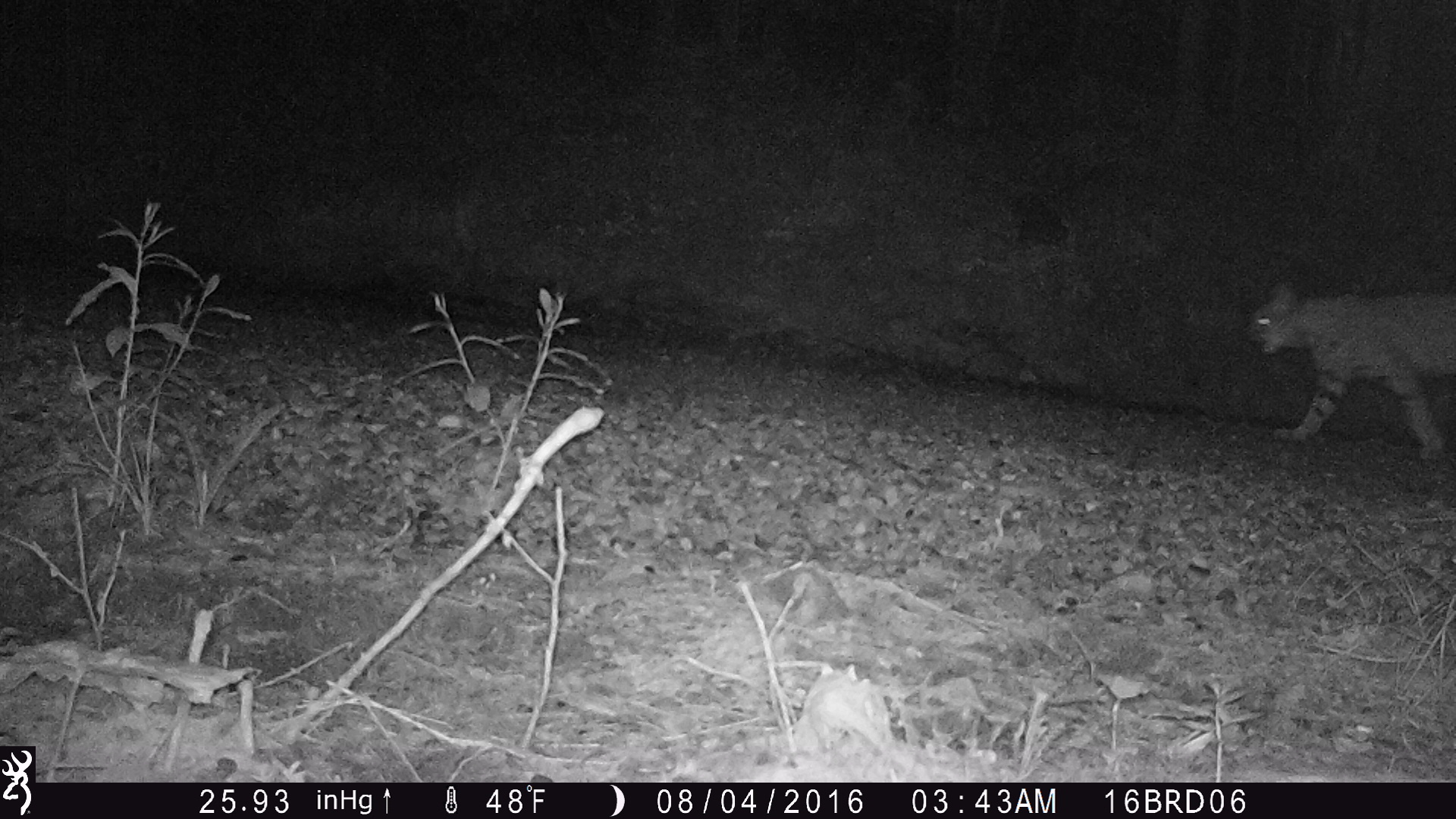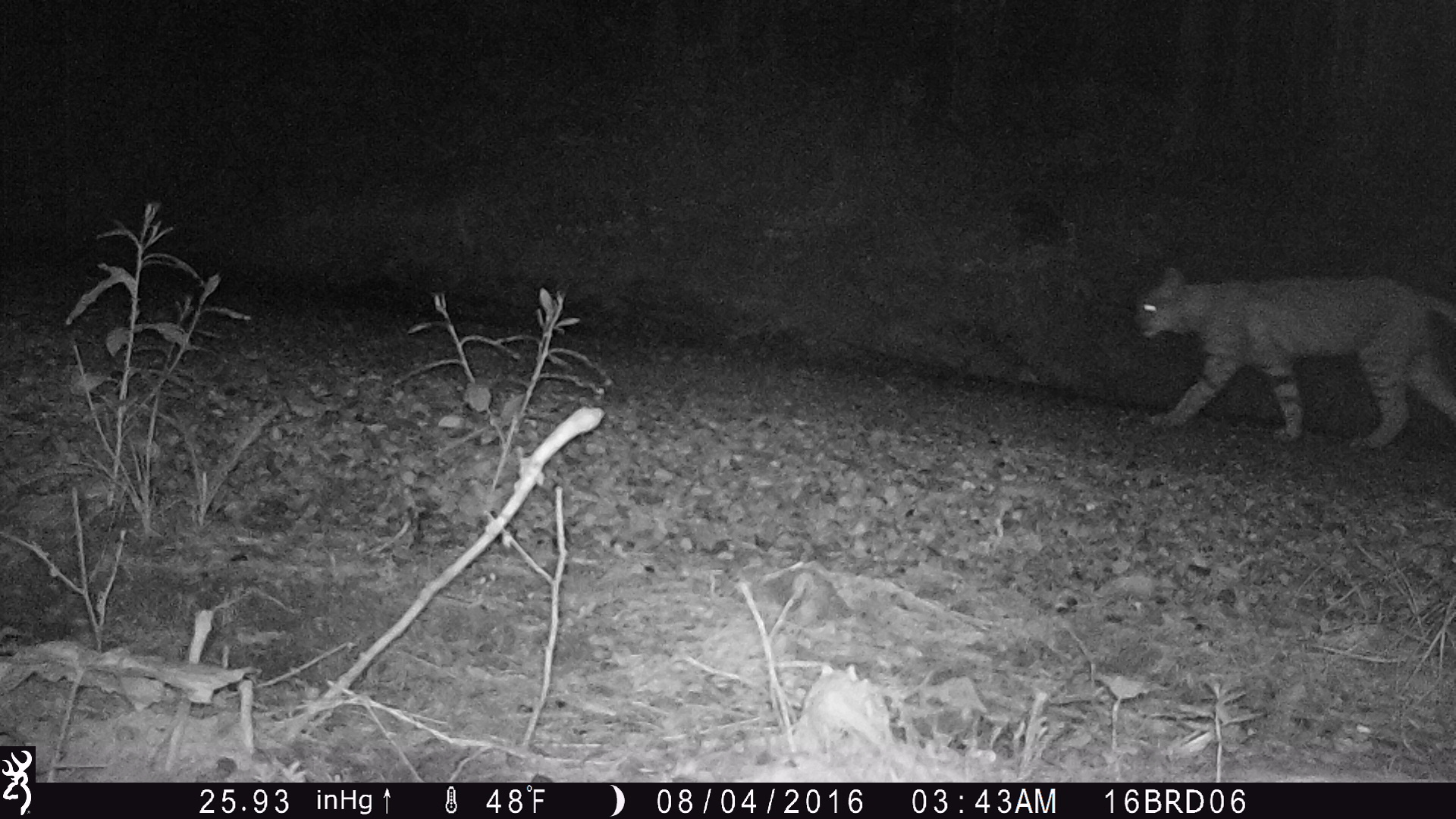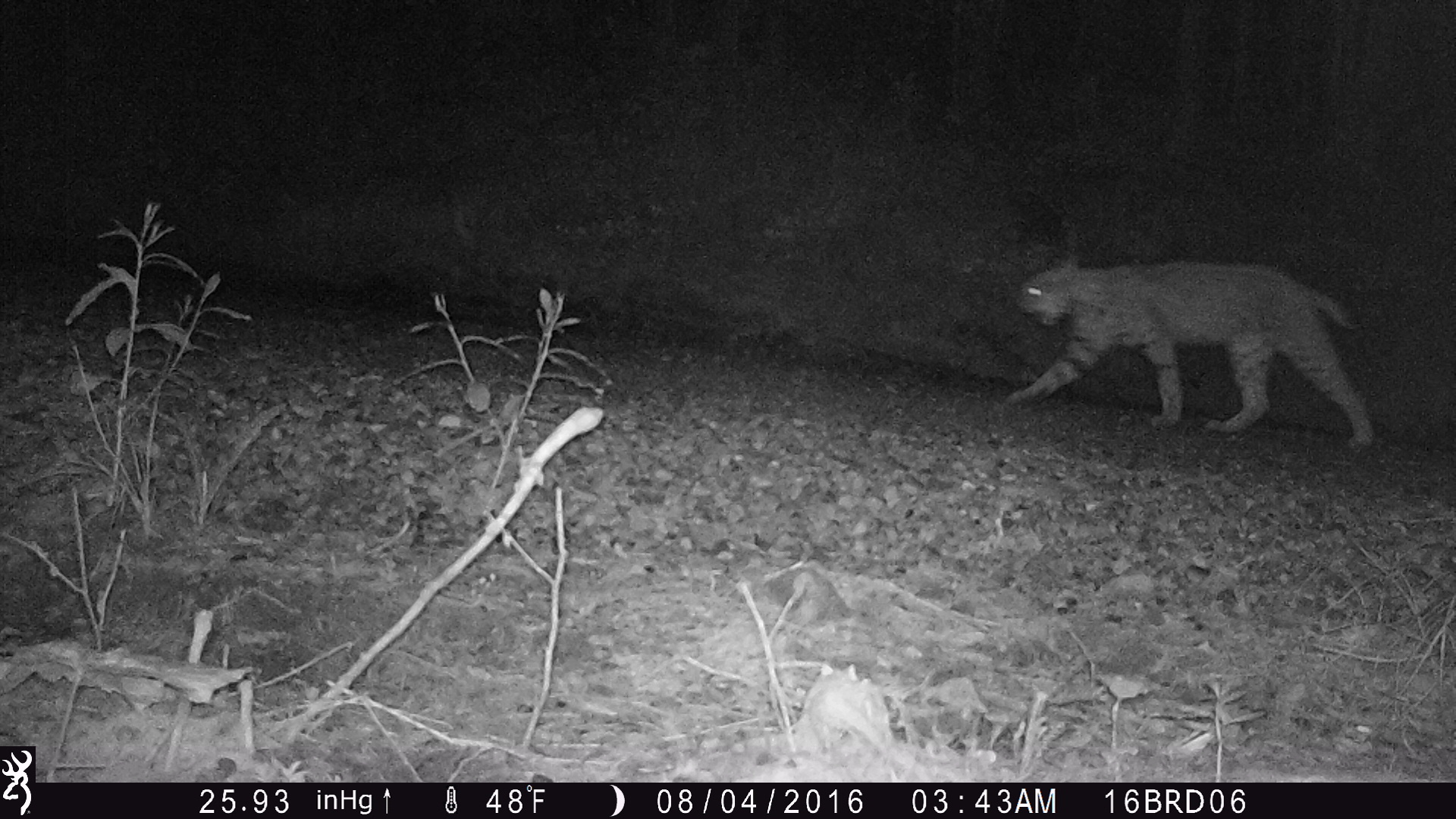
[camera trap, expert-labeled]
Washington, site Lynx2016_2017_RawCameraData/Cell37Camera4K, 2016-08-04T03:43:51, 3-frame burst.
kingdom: Animalia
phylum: Chordata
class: Mammalia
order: Carnivora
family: Felidae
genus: Lynx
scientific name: Lynx rufus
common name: bobcat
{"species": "Lynx rufus (bobcat)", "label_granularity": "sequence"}